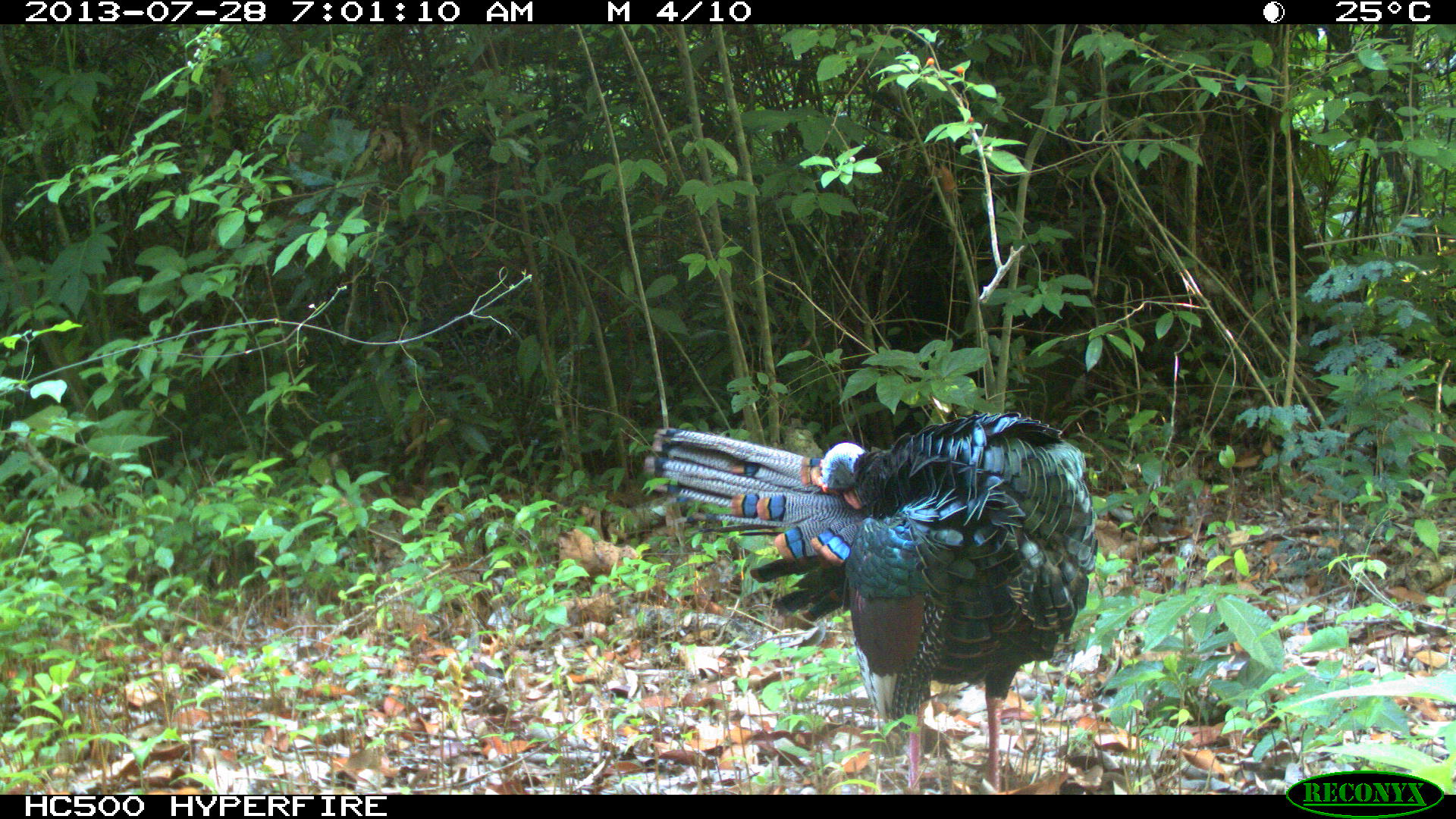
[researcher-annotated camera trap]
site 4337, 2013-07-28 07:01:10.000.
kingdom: Animalia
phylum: Chordata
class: Aves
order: Galliformes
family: Phasianidae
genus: Meleagris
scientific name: Meleagris ocellata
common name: ocellated turkey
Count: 1.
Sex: male.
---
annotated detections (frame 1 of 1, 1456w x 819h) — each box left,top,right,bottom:
meleagris ocellata: 641,412,1097,795